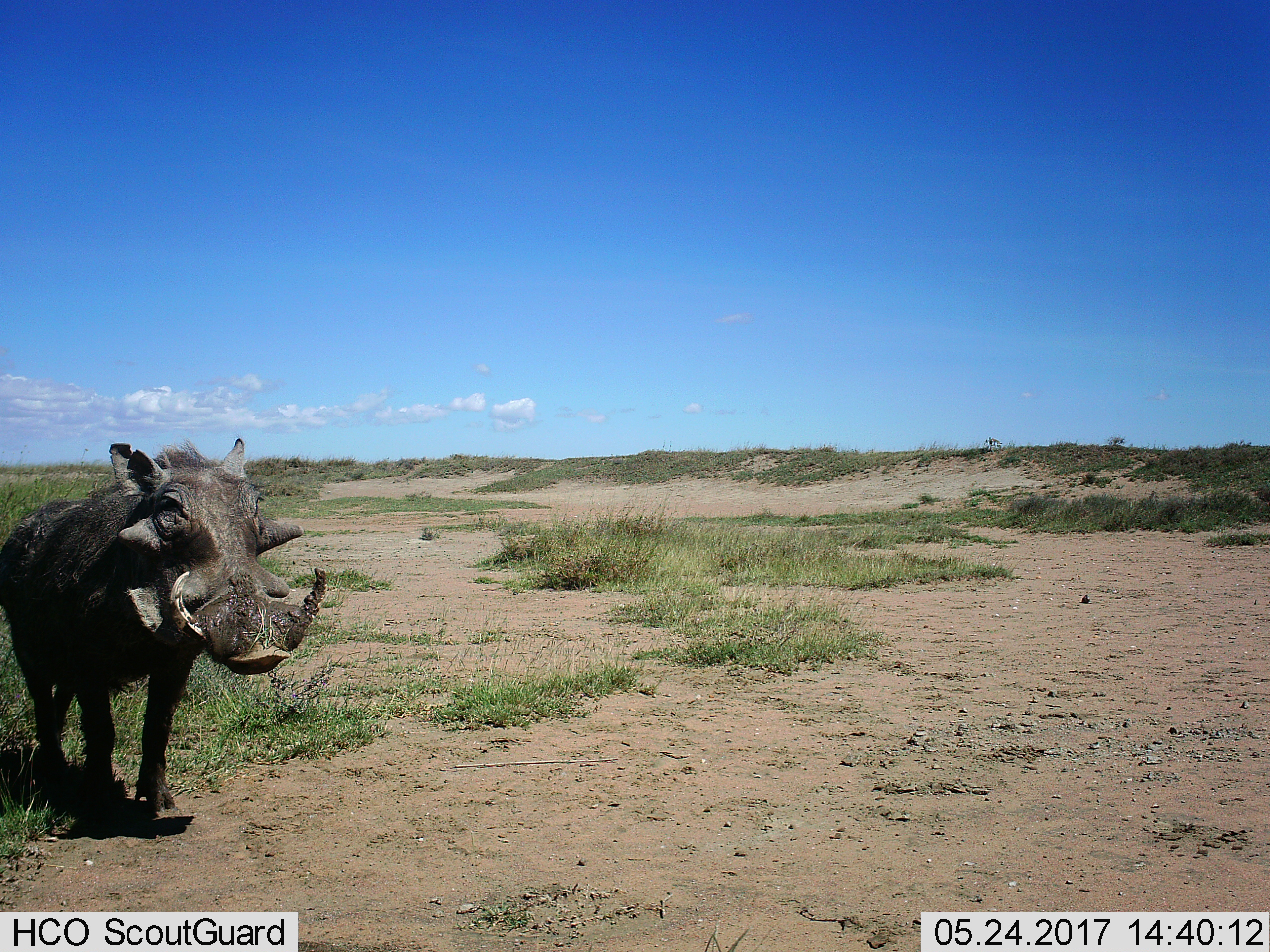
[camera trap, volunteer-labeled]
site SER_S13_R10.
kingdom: Animalia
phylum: Chordata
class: Mammalia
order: Artiodactyla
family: Suidae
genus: Phacochoerus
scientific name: Phacochoerus africanus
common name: warthog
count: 1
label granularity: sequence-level